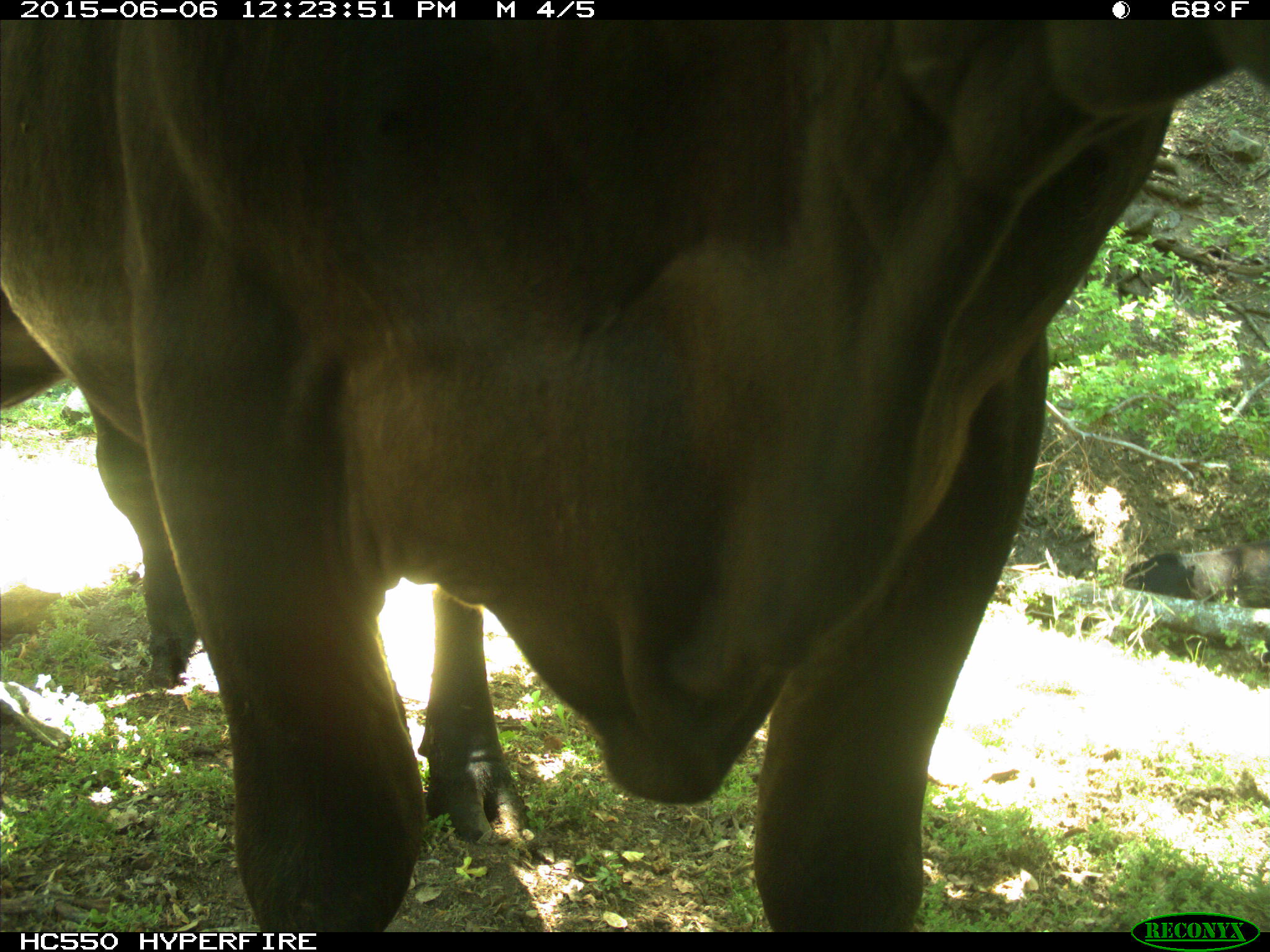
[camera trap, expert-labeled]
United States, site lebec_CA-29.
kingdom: Animalia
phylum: Chordata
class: Mammalia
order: Artiodactyla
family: Bovidae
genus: Bos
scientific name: Bos taurus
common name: domestic cow